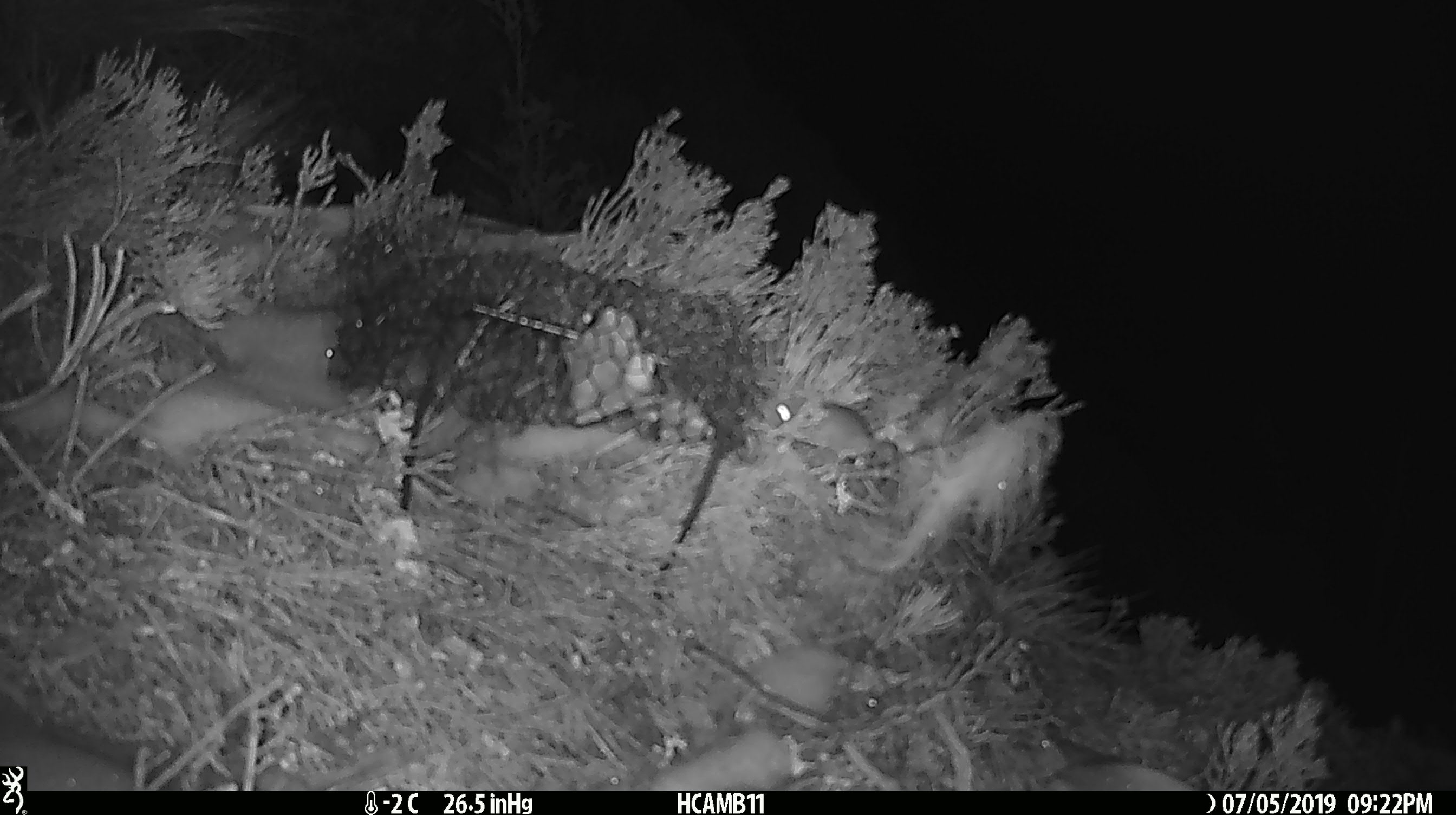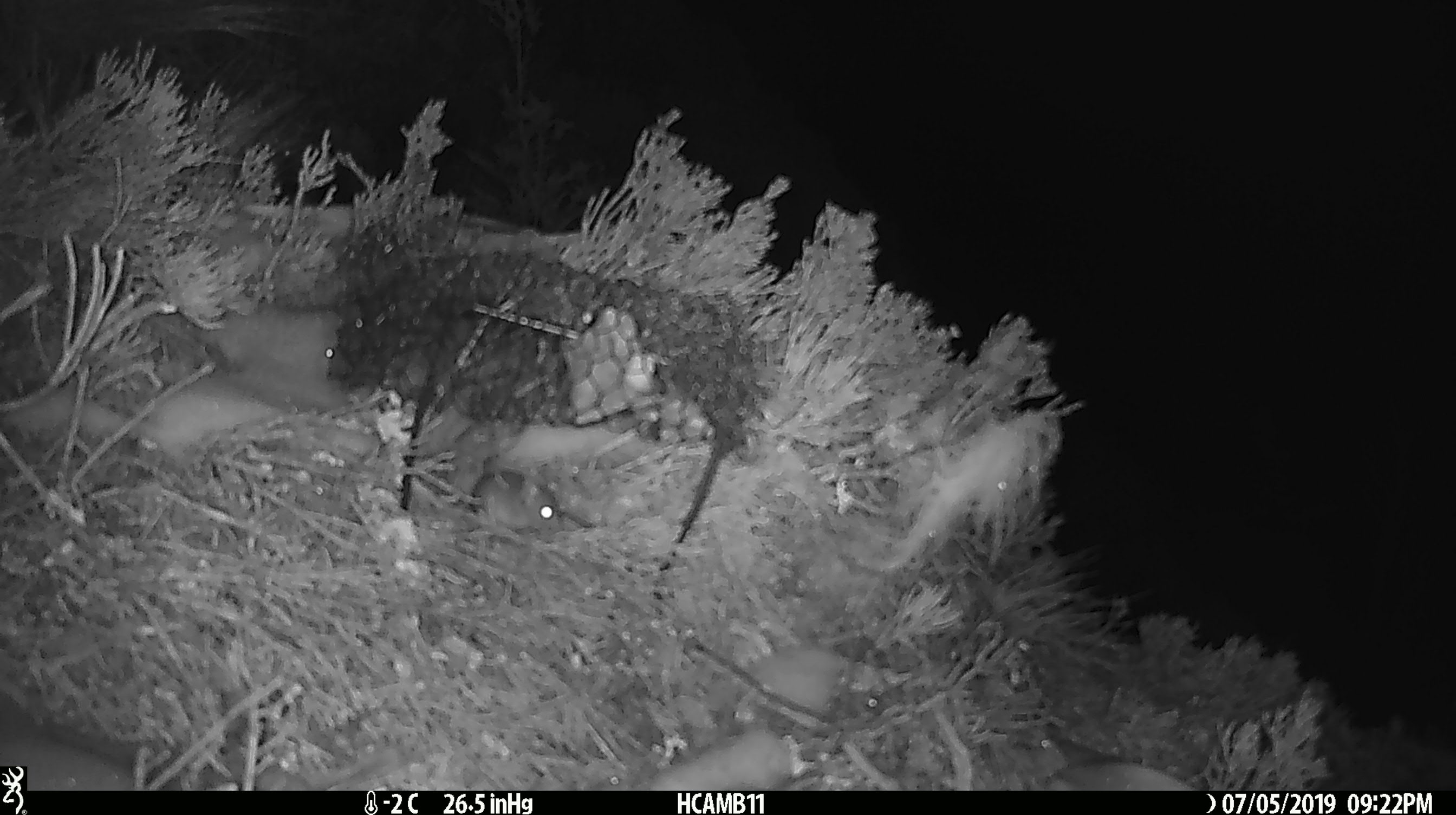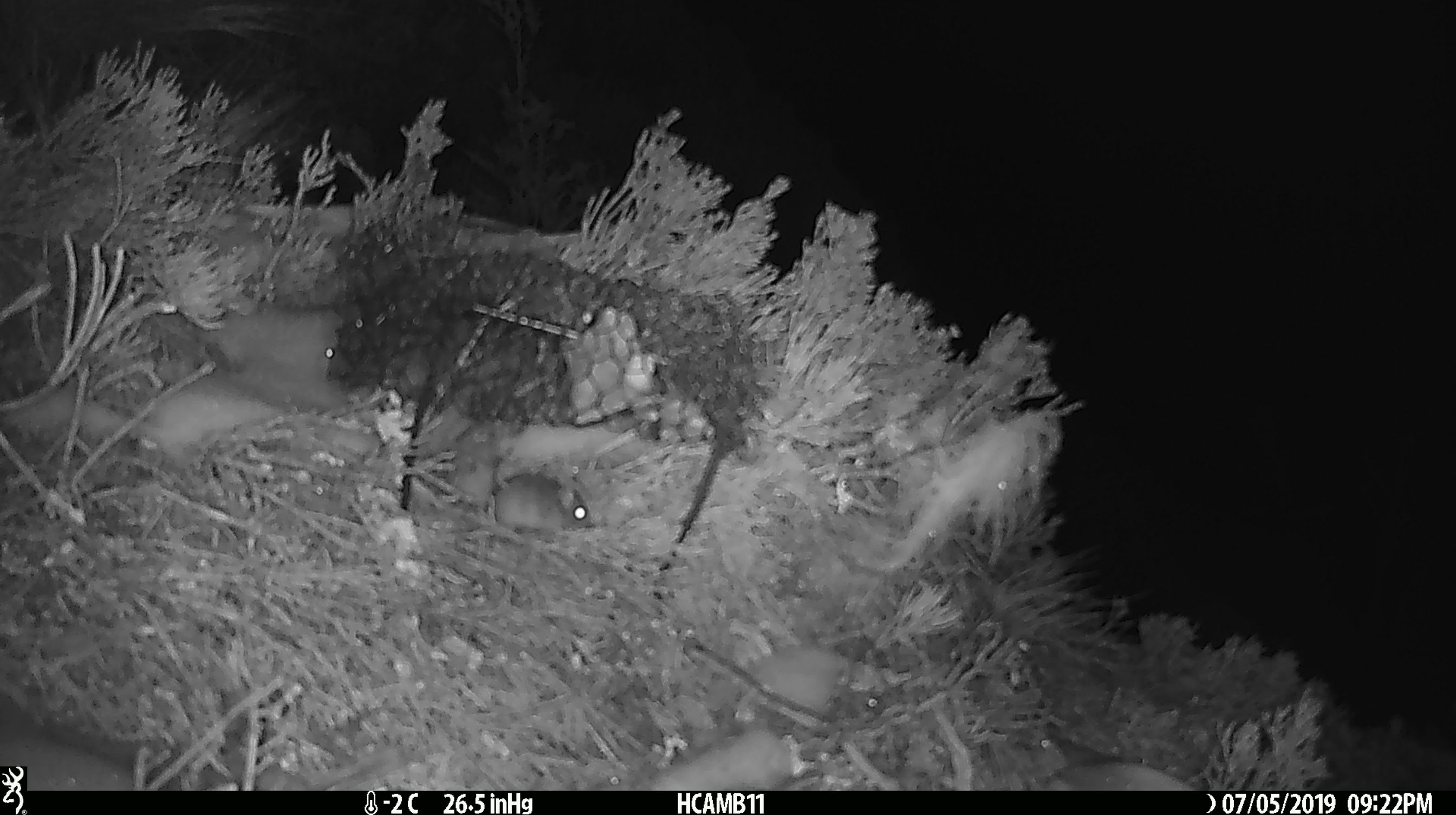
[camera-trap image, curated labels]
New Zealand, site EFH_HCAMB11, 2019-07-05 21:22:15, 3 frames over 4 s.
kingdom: Animalia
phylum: Chordata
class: Mammalia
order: Rodentia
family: Muridae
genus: Mus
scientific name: Mus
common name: mouse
Mouse (Mus).